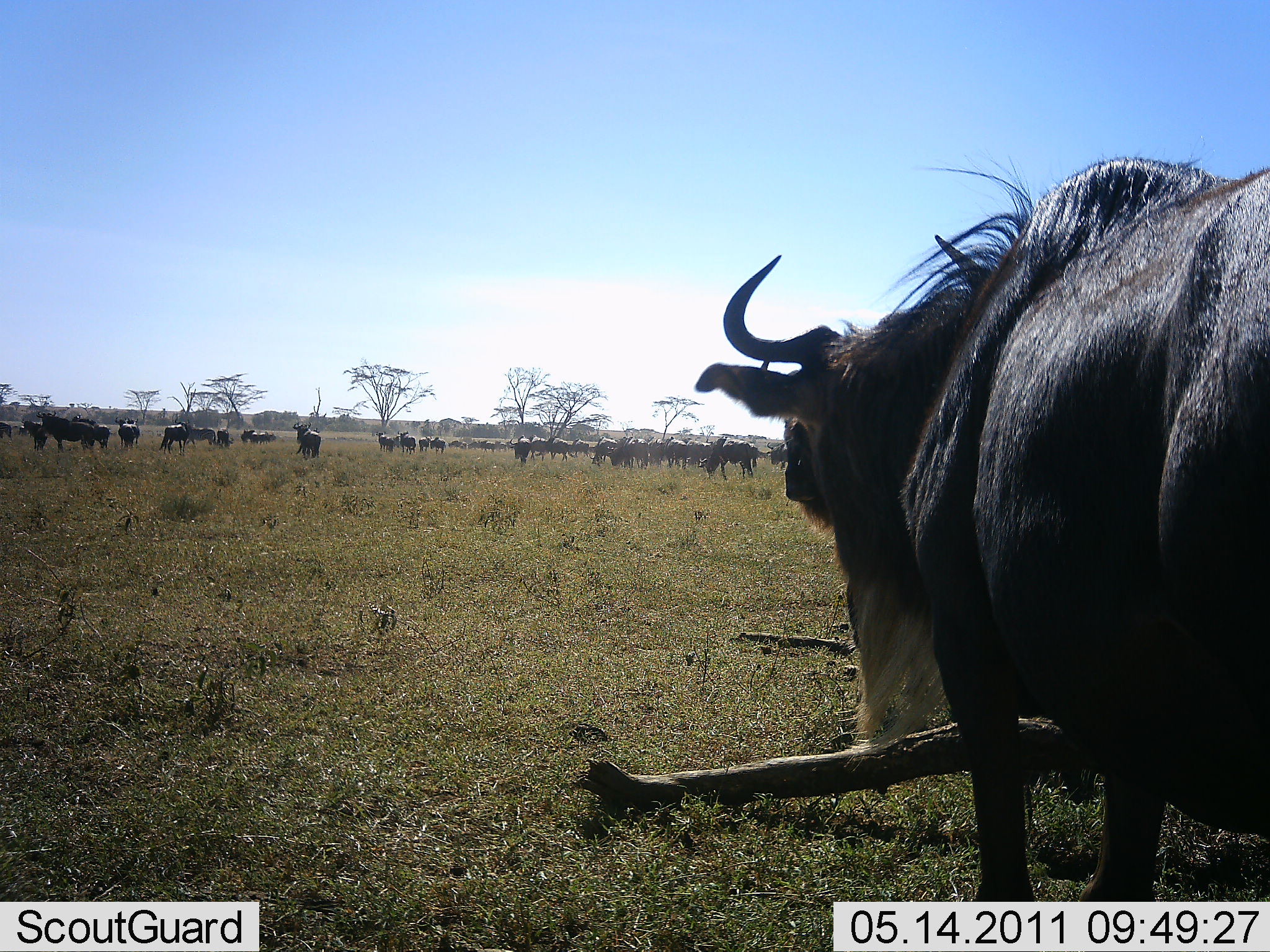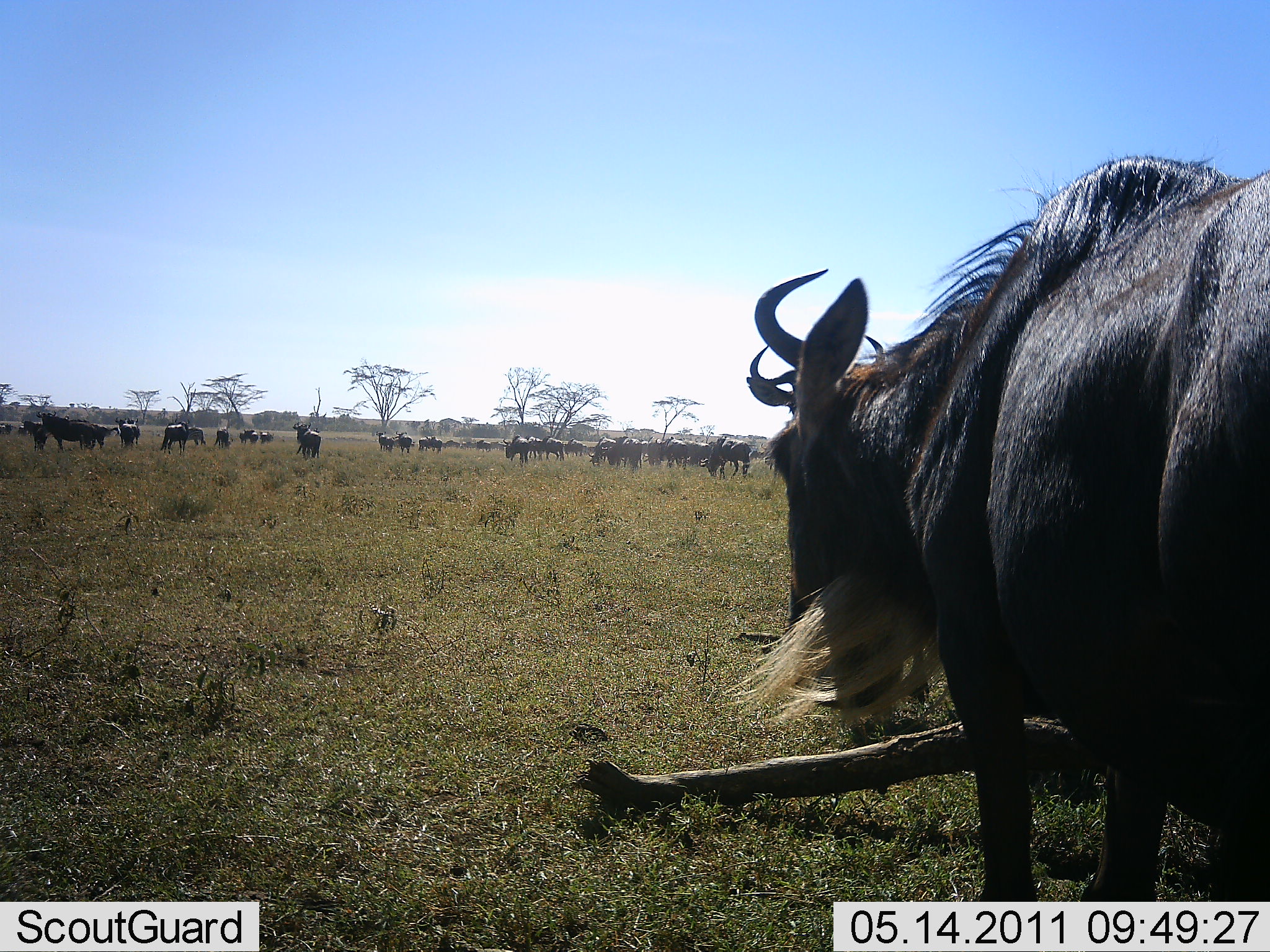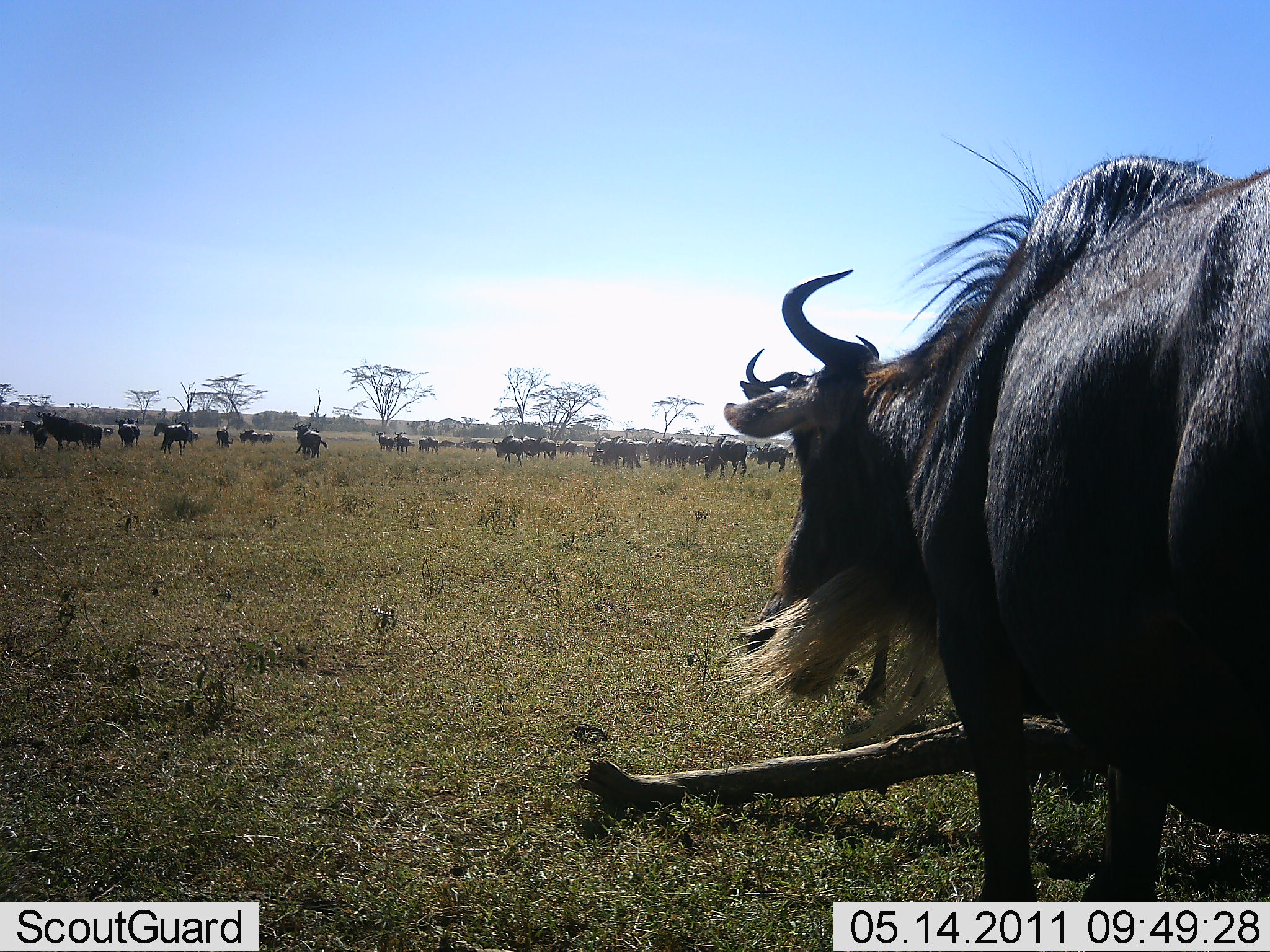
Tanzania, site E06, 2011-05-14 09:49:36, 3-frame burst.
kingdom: Animalia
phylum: Chordata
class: Mammalia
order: Artiodactyla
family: Bovidae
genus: Connochaetes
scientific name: Connochaetes taurinus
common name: blue wildebeest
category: wildebeest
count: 11-50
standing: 86%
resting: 0%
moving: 50%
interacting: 0%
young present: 0%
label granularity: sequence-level